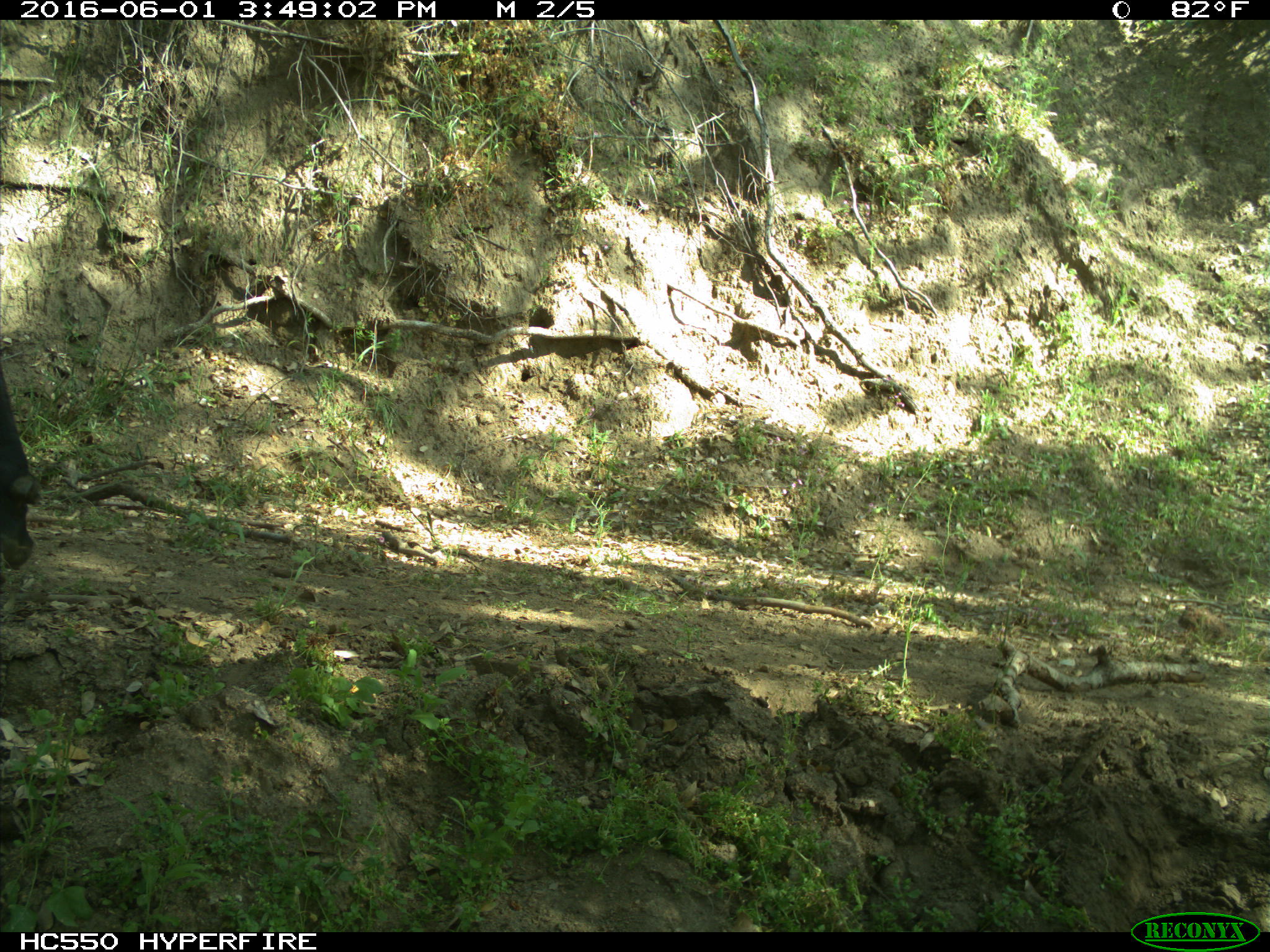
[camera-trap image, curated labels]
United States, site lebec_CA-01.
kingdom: Animalia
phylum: Chordata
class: Mammalia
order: Artiodactyla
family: Bovidae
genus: Bos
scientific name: Bos taurus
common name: domestic cow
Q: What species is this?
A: Bos taurus (domestic cow).